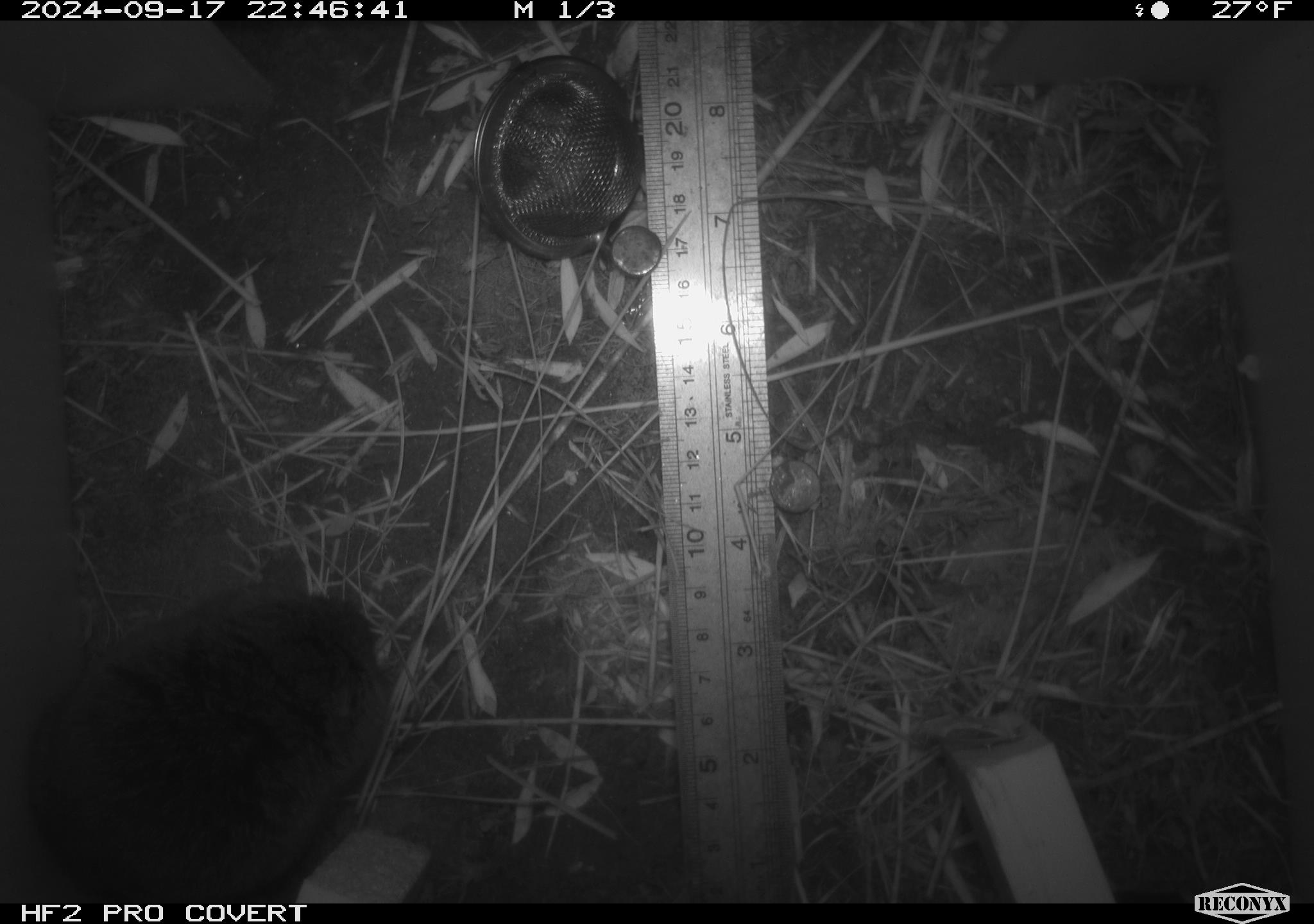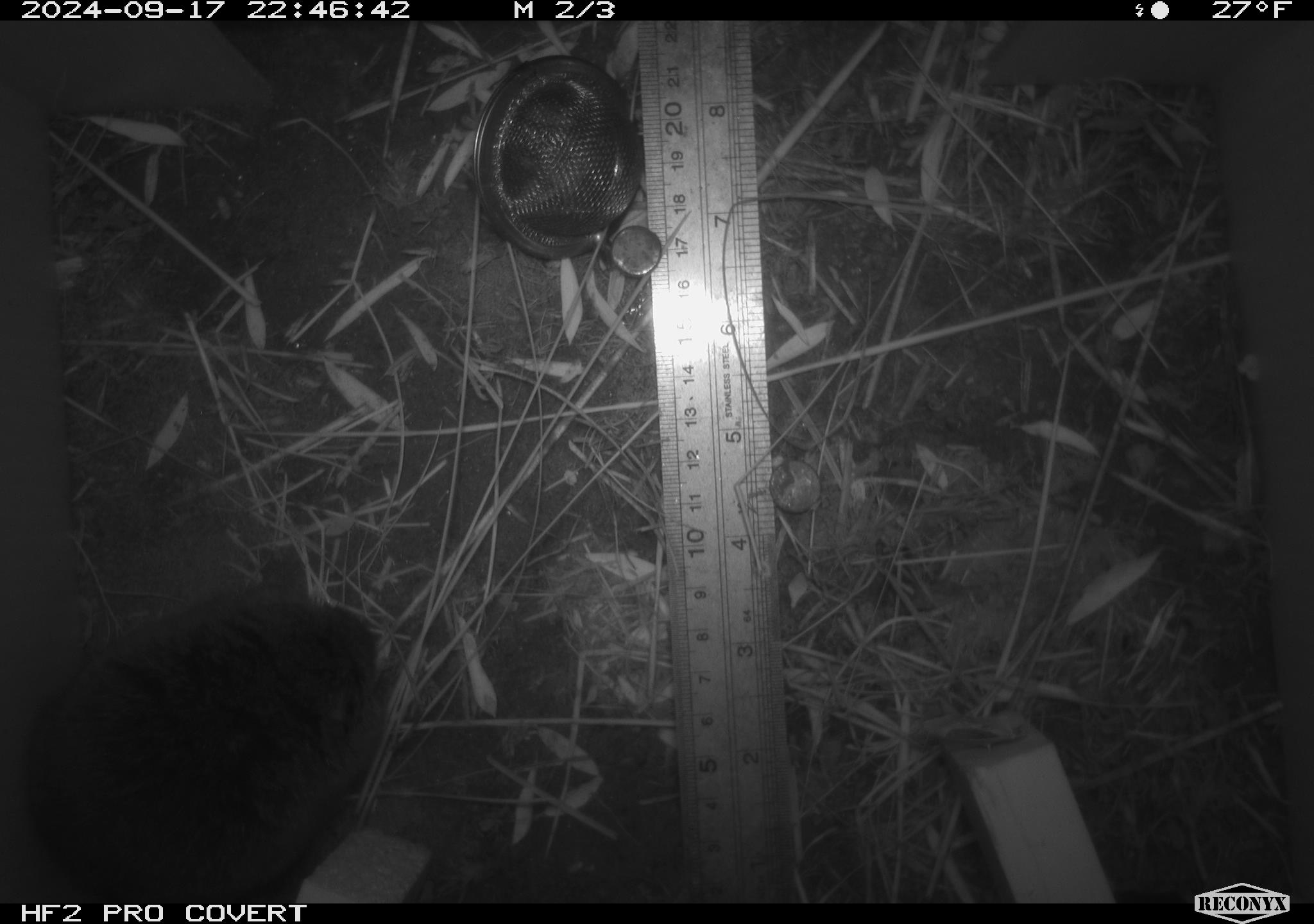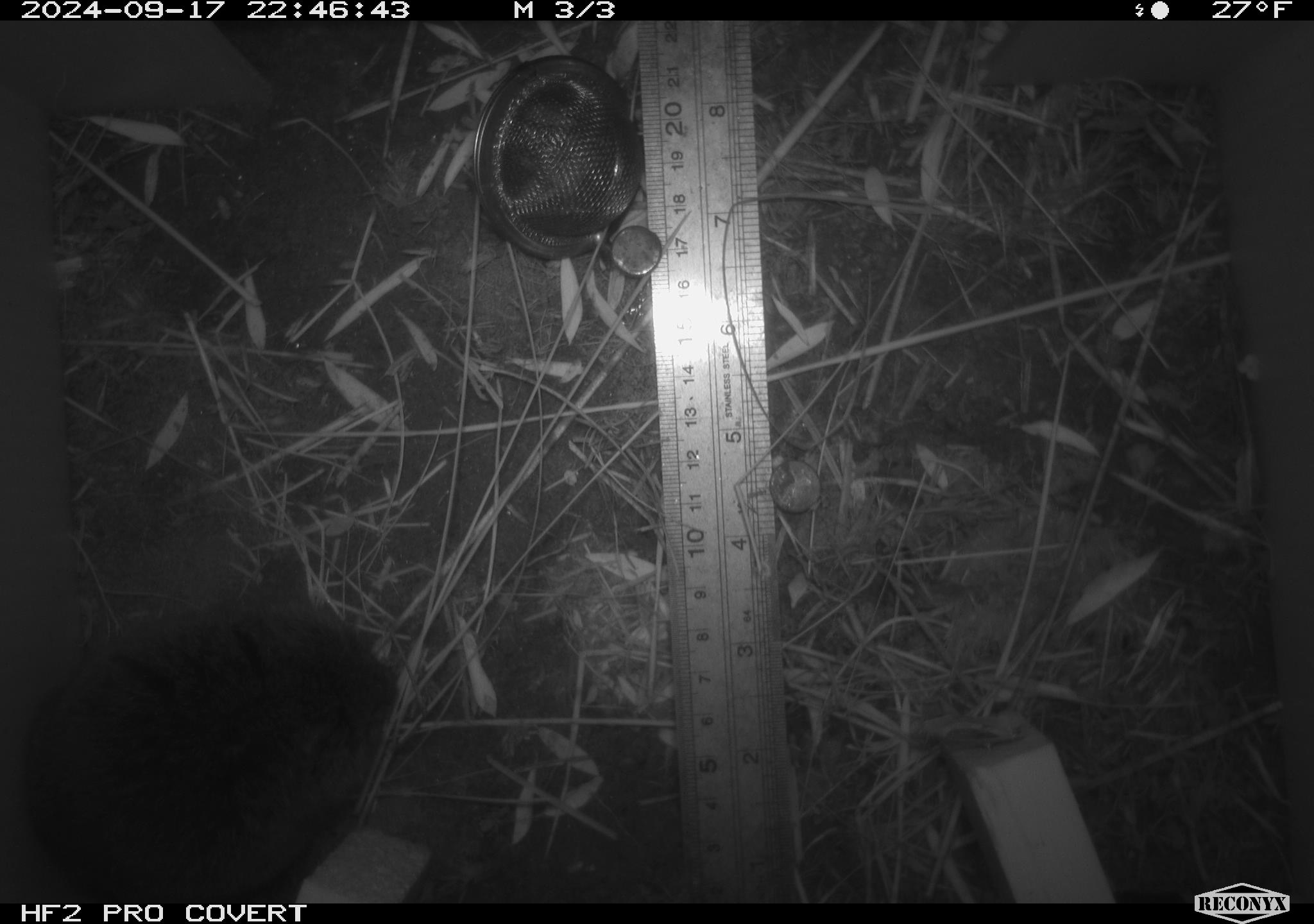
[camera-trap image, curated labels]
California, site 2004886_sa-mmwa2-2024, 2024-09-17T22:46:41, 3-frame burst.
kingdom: Animalia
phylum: Chordata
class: Mammalia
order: Rodentia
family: Cricetidae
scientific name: Arvicolinae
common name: voles, lemmings, and muskrats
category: arvicolinae subfamily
Arvicolinae subfamily (voles, lemmings, and muskrats) (Arvicolinae).